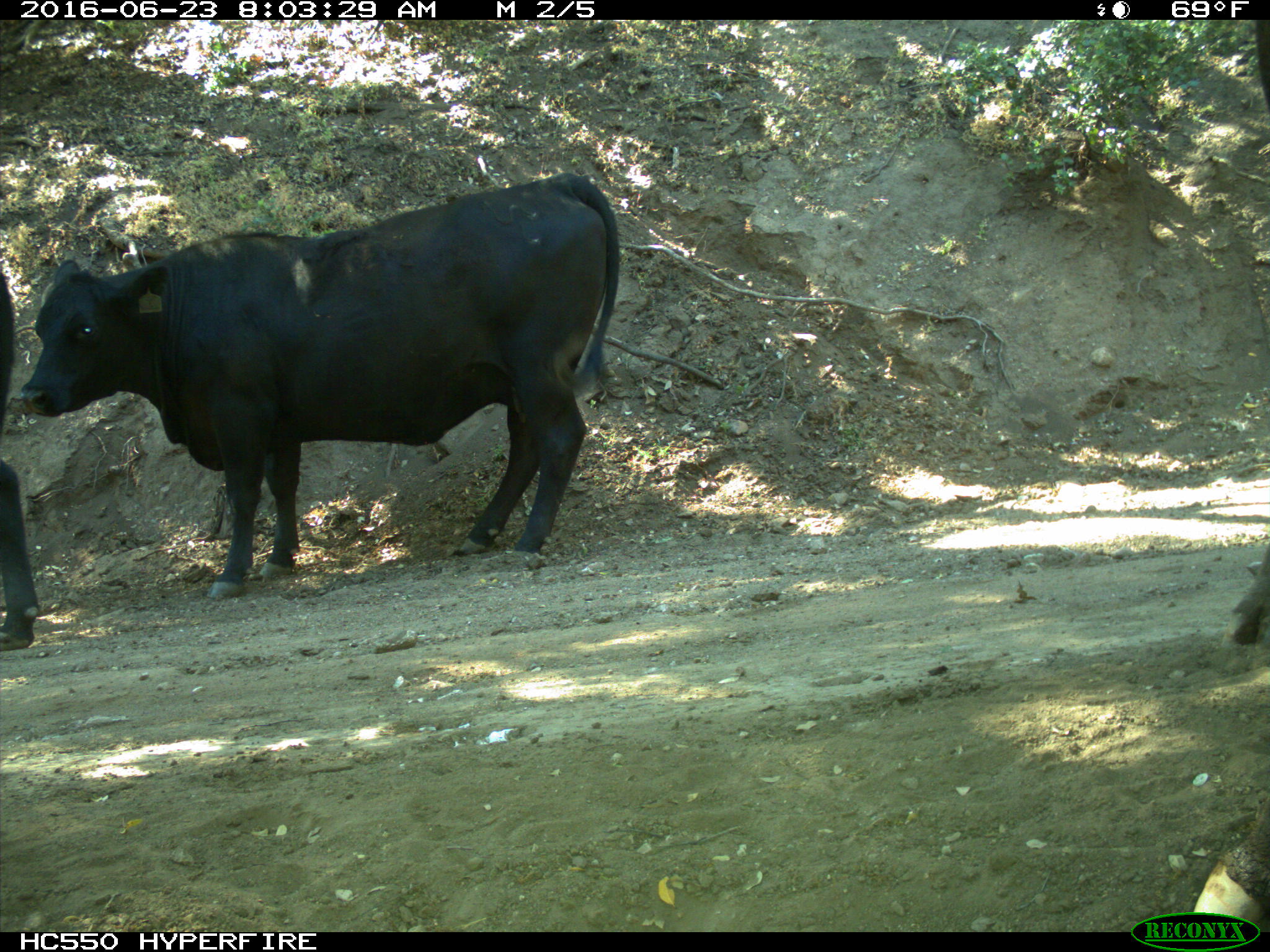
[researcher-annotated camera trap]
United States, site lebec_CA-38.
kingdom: Animalia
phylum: Chordata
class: Mammalia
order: Artiodactyla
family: Bovidae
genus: Bos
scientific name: Bos taurus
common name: domestic cow